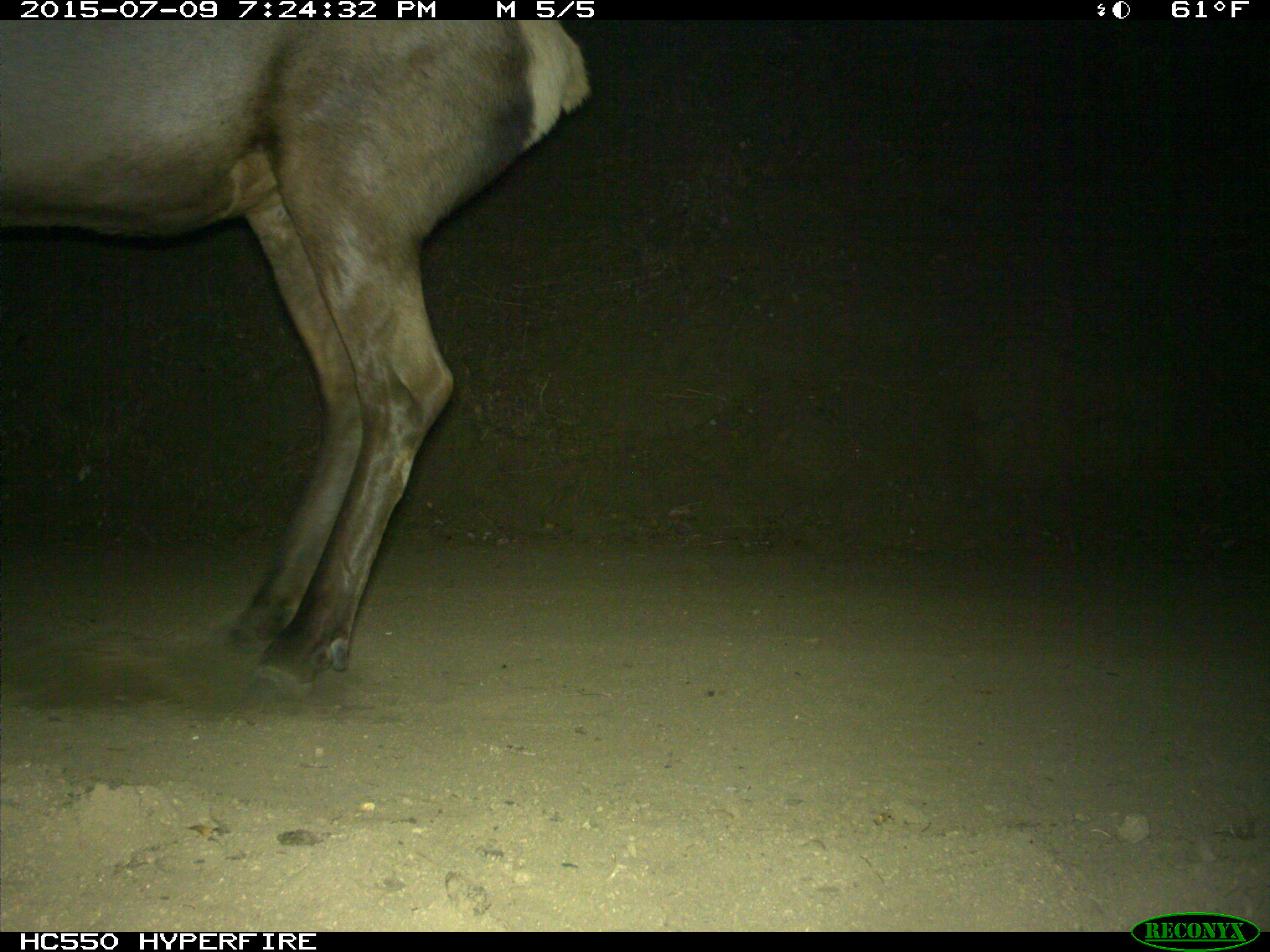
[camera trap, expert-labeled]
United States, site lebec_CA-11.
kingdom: Animalia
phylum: Chordata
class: Mammalia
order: Artiodactyla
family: Cervidae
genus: Cervus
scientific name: Cervus canadensis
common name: elk